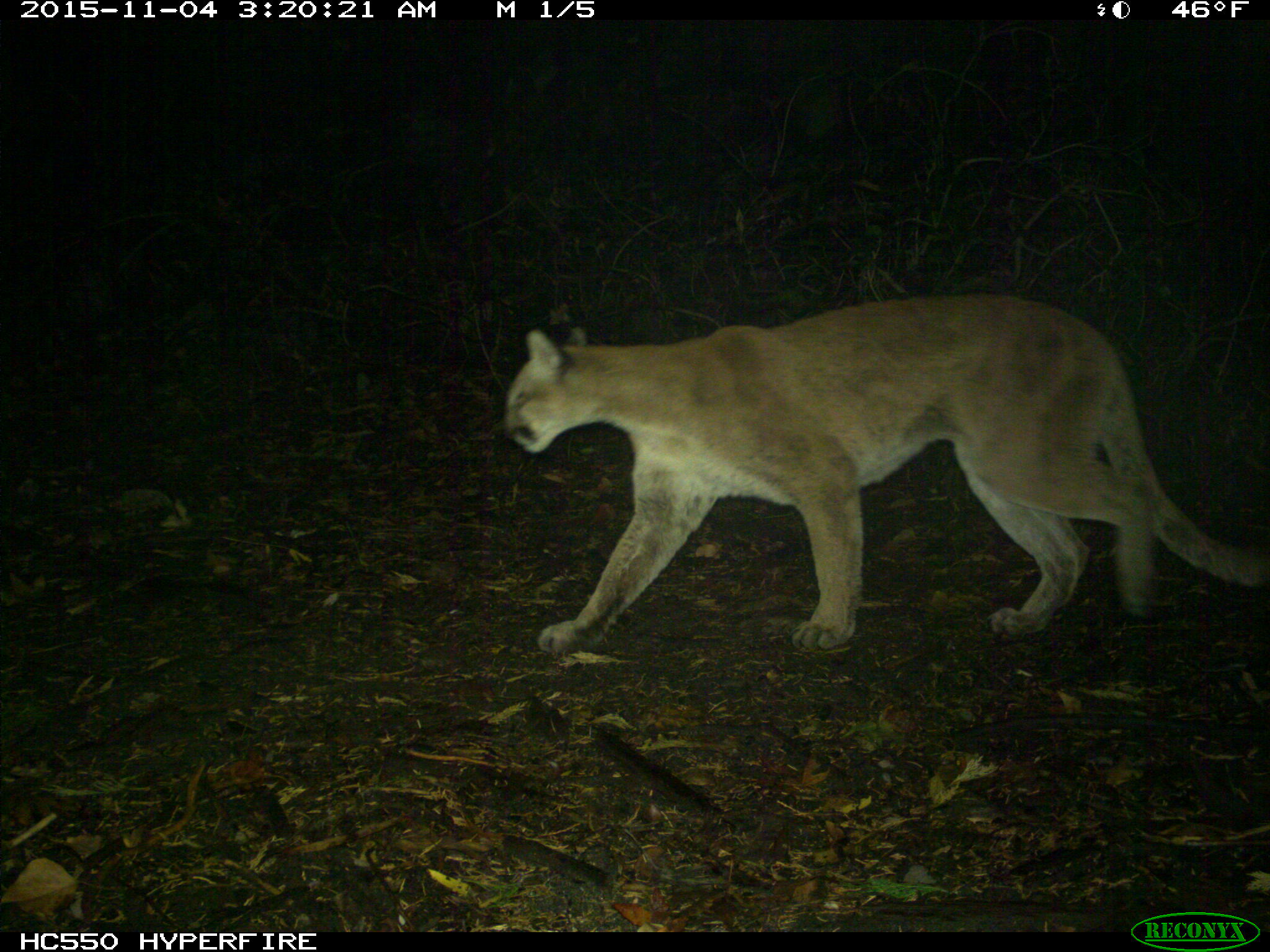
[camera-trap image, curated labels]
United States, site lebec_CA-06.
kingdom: Animalia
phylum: Chordata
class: Mammalia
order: Carnivora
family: Felidae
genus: Puma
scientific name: Puma concolor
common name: mountain lion